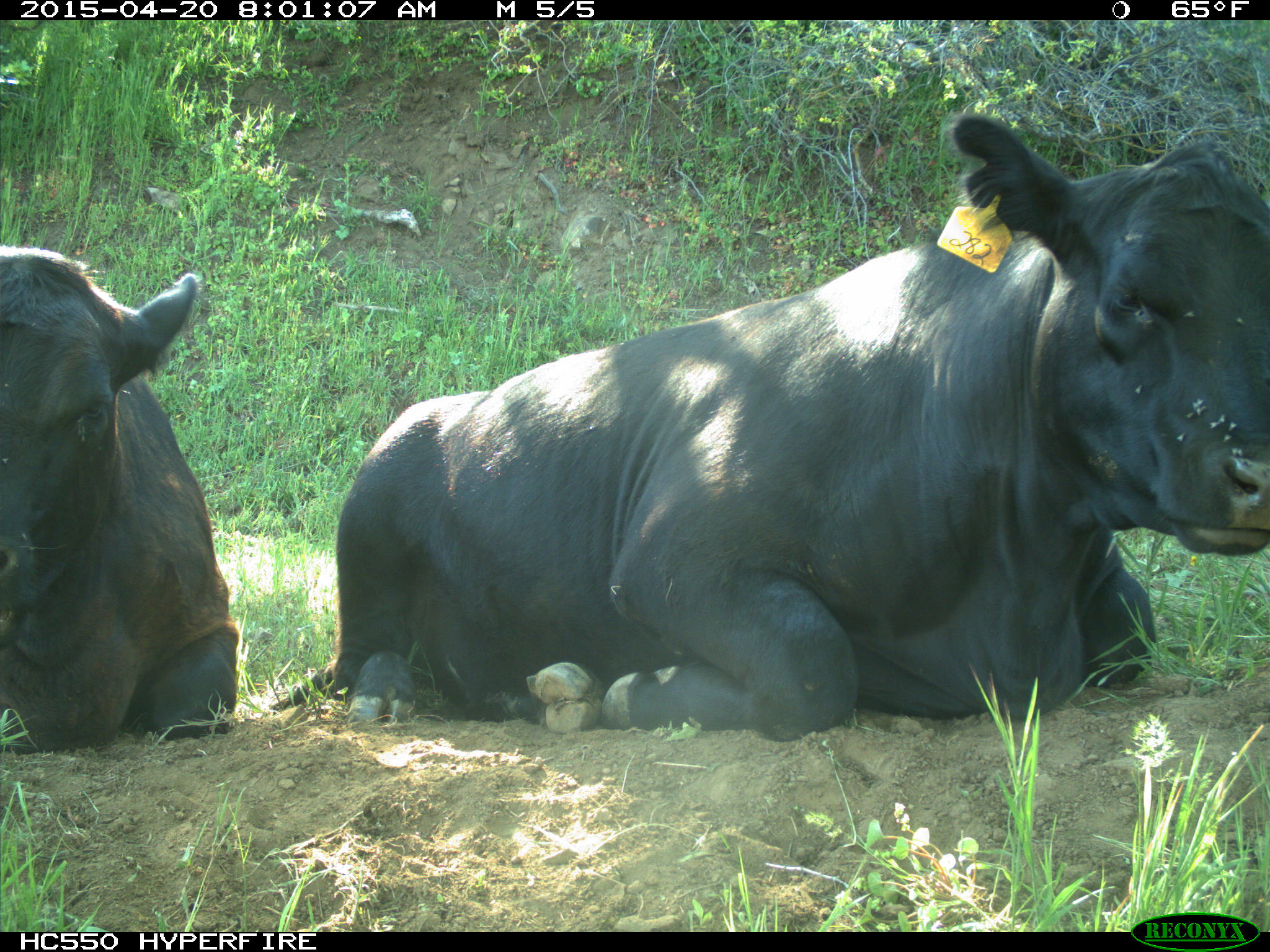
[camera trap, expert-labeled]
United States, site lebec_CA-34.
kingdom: Animalia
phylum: Chordata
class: Mammalia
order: Artiodactyla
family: Bovidae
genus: Bos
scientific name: Bos taurus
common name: domestic cow